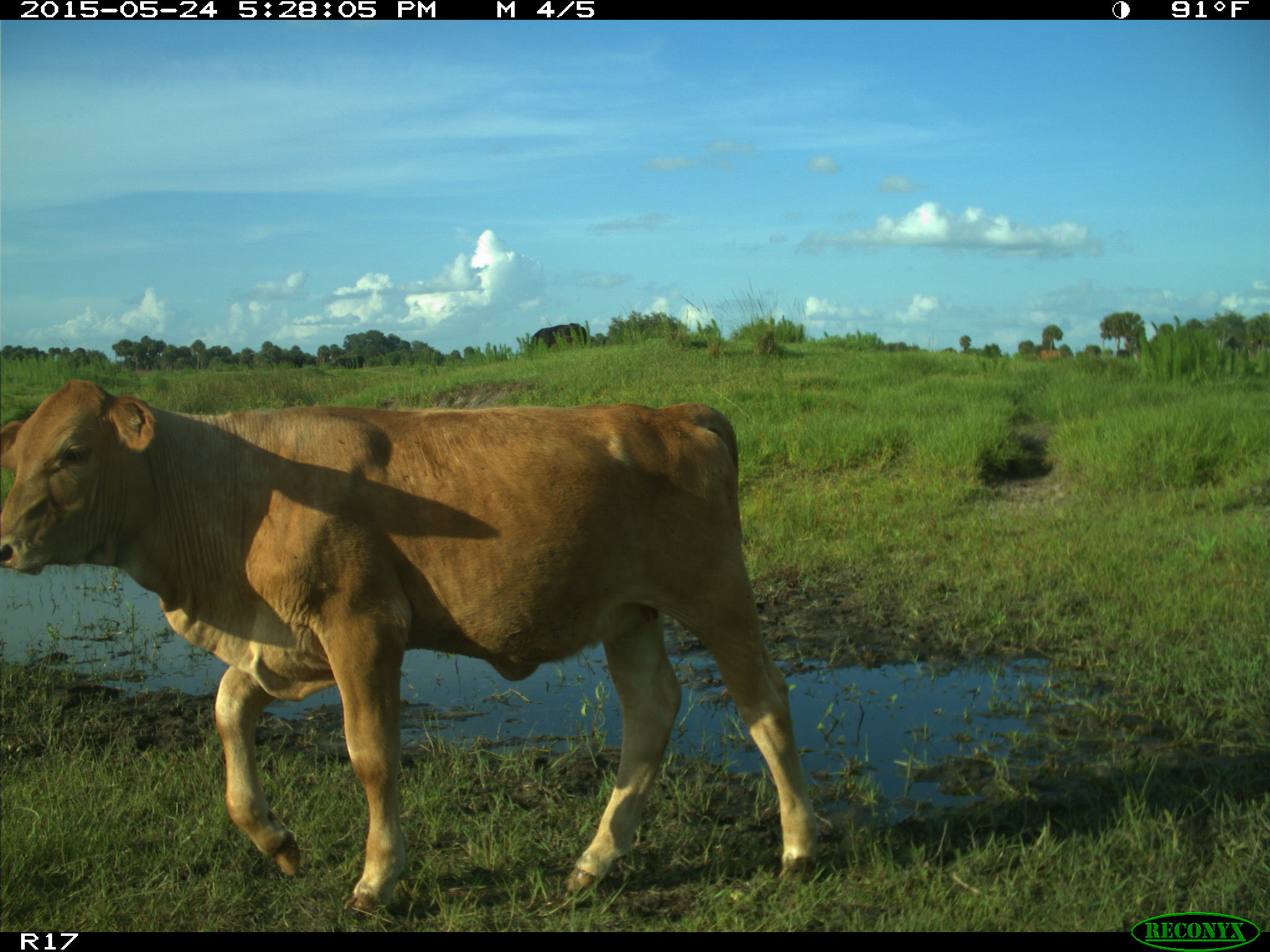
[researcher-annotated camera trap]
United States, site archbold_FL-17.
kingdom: Animalia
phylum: Chordata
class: Mammalia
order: Artiodactyla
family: Bovidae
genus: Bos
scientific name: Bos taurus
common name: domestic cow